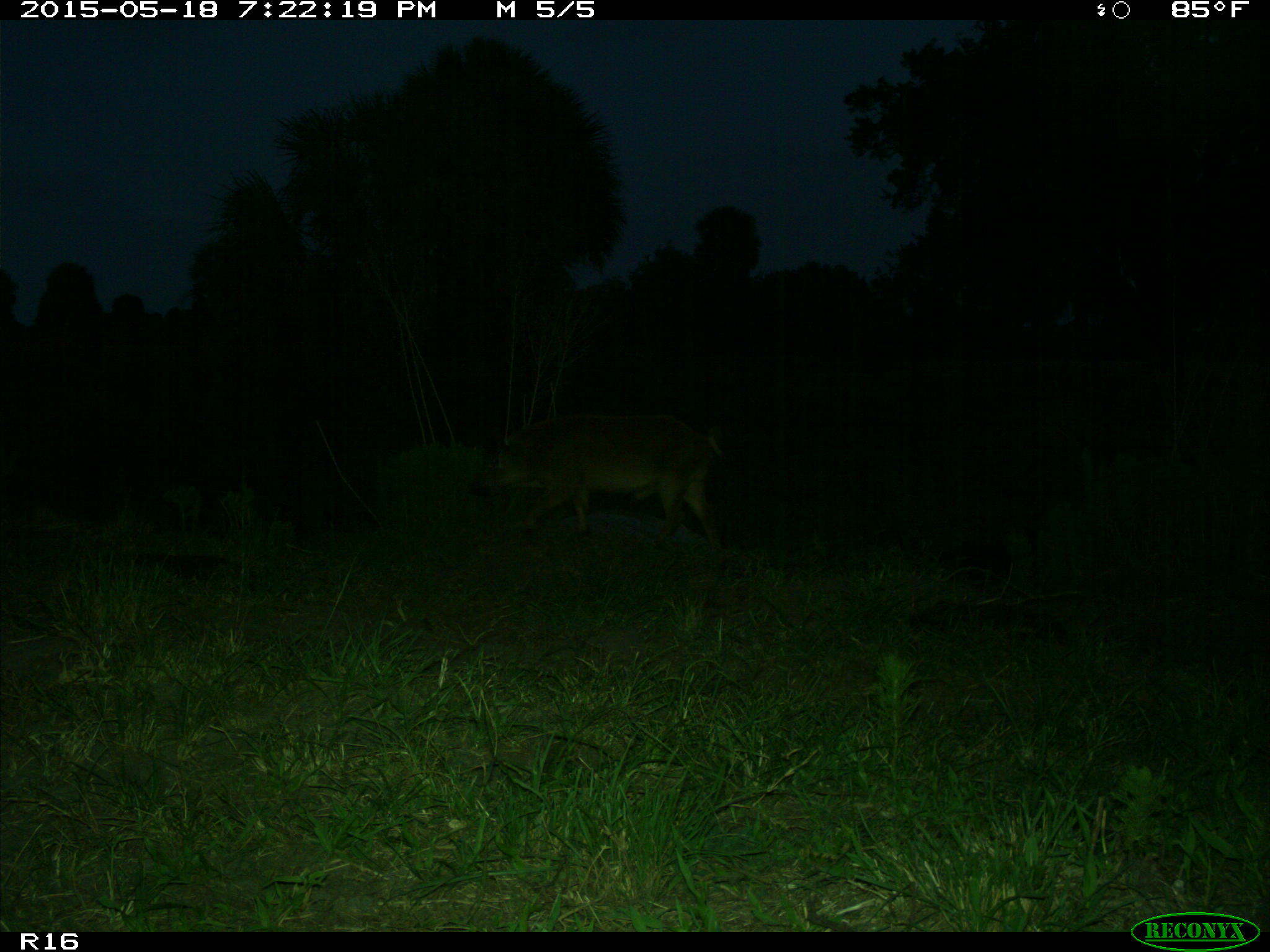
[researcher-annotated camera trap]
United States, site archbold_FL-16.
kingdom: Animalia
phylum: Chordata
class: Mammalia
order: Artiodactyla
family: Suidae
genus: Sus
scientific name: Sus scrofa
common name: wild boar